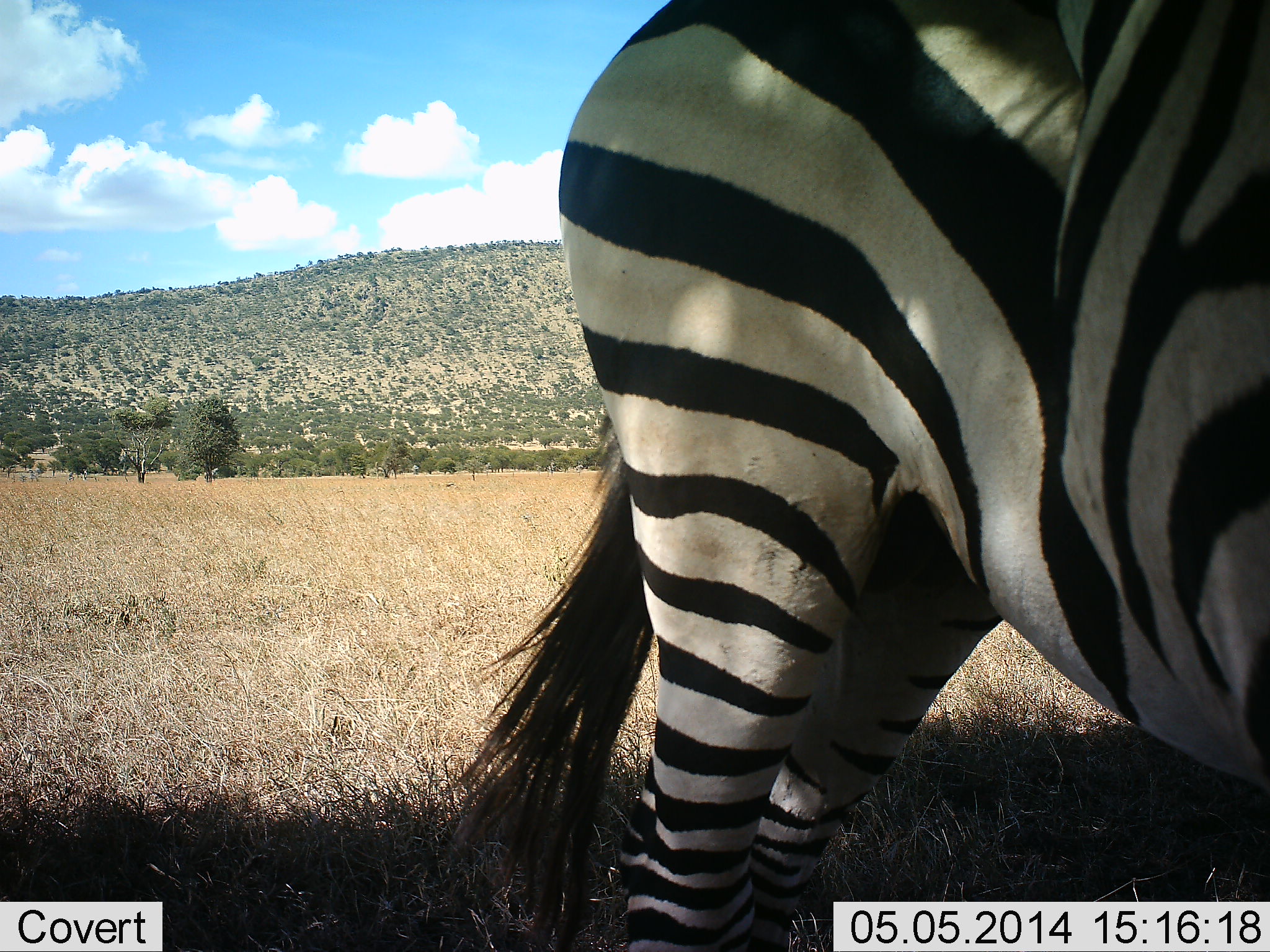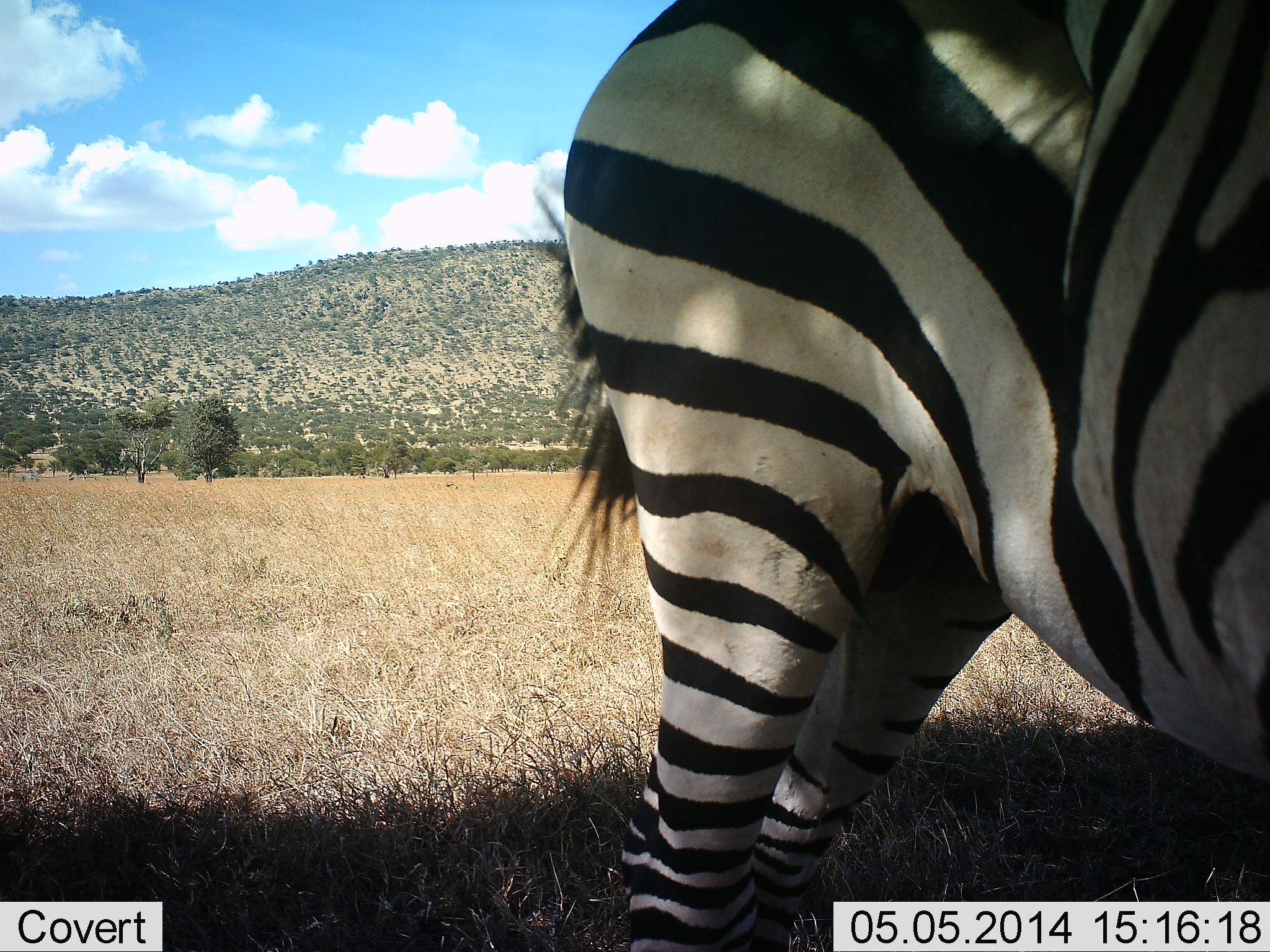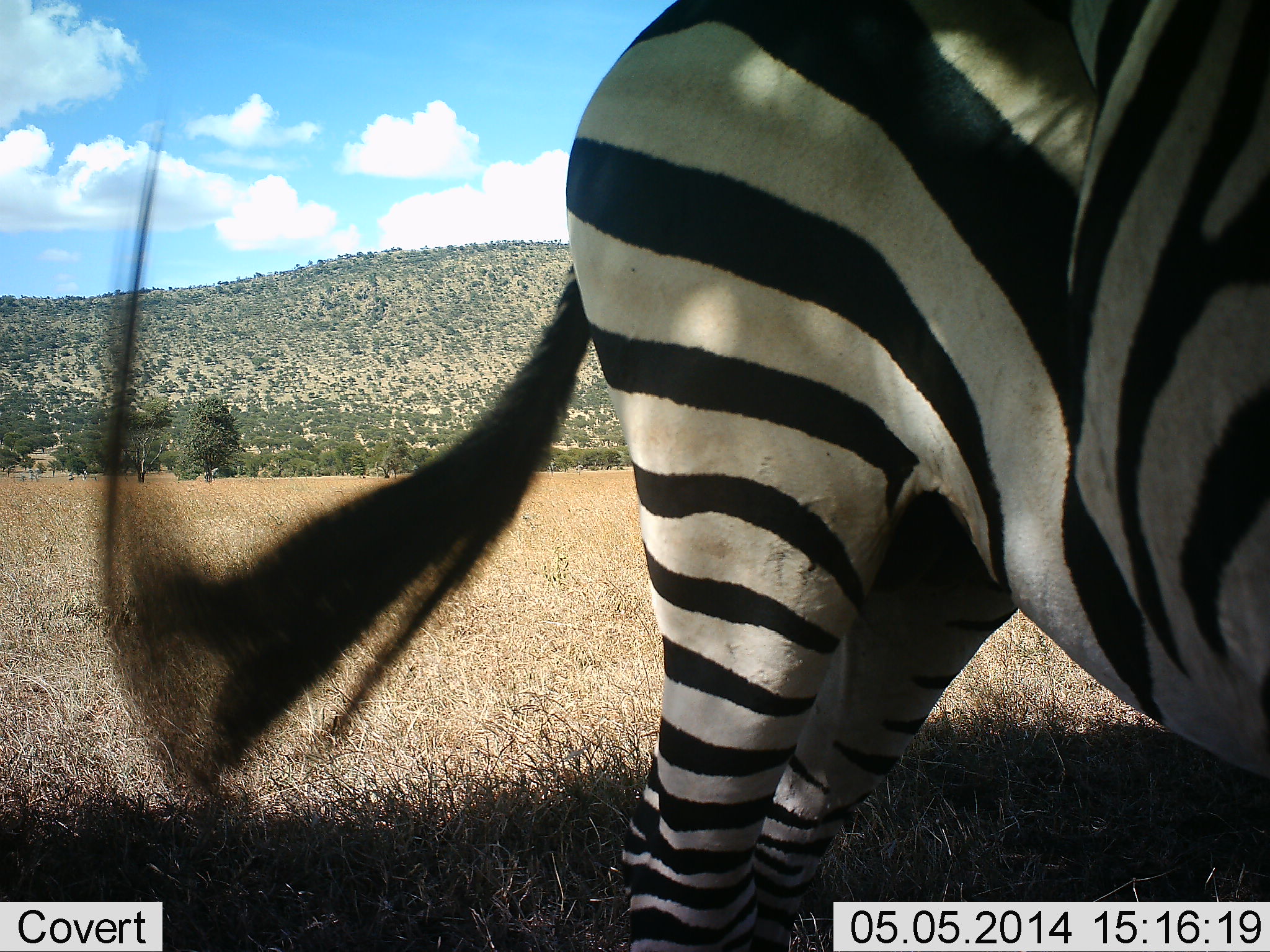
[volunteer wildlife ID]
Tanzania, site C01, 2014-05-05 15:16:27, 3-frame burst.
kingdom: Animalia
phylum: Chordata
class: Mammalia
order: Perissodactyla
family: Equidae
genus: Equus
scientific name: Equus quagga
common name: plains zebra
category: zebra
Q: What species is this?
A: Zebra (plains zebra) (Equus quagga).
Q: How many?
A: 1.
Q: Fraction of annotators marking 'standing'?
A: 95%.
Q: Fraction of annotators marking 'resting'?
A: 5%.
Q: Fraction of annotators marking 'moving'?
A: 0%.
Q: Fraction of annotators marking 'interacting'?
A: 0%.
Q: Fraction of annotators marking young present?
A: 0%.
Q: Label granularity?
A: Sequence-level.